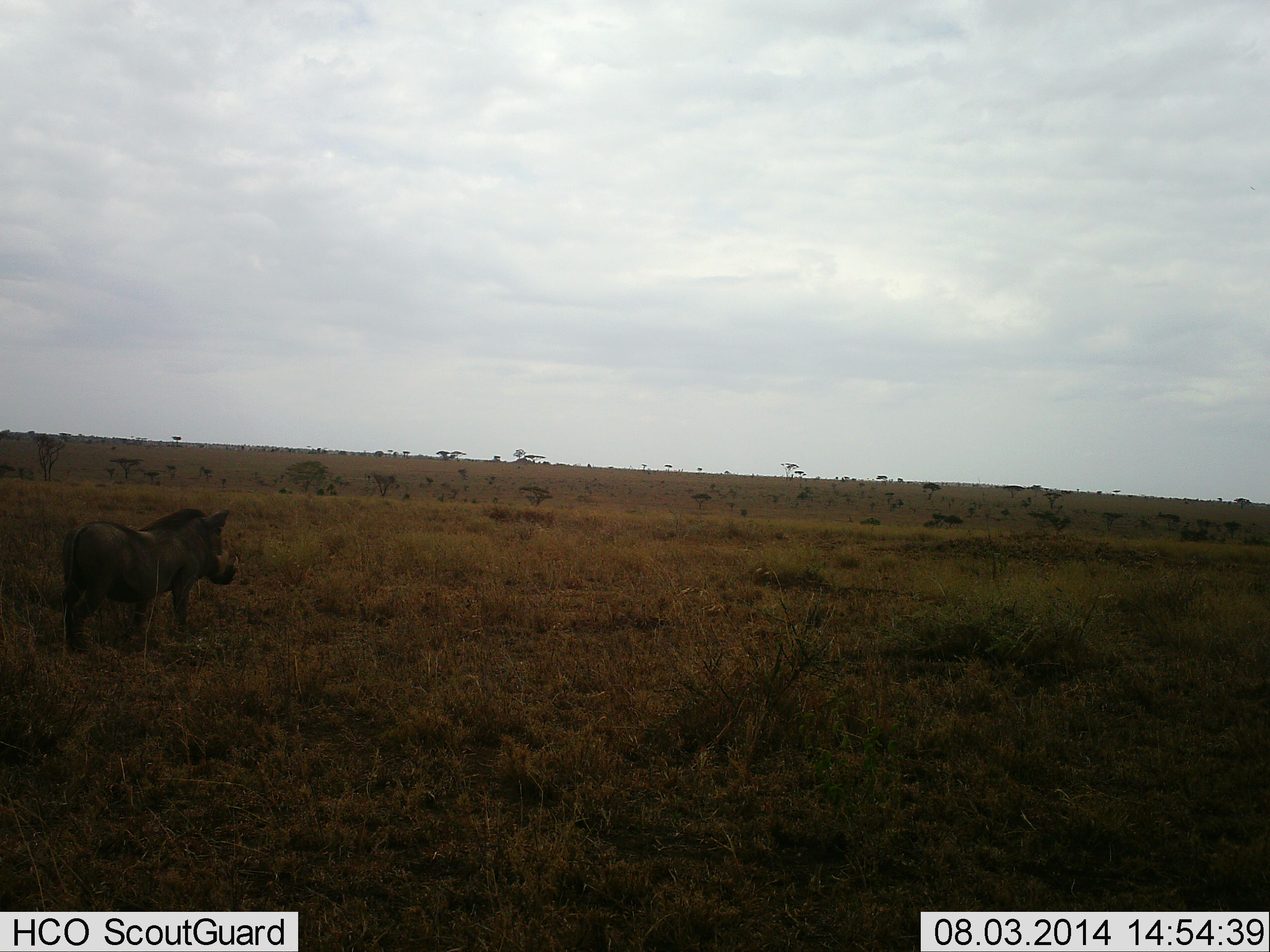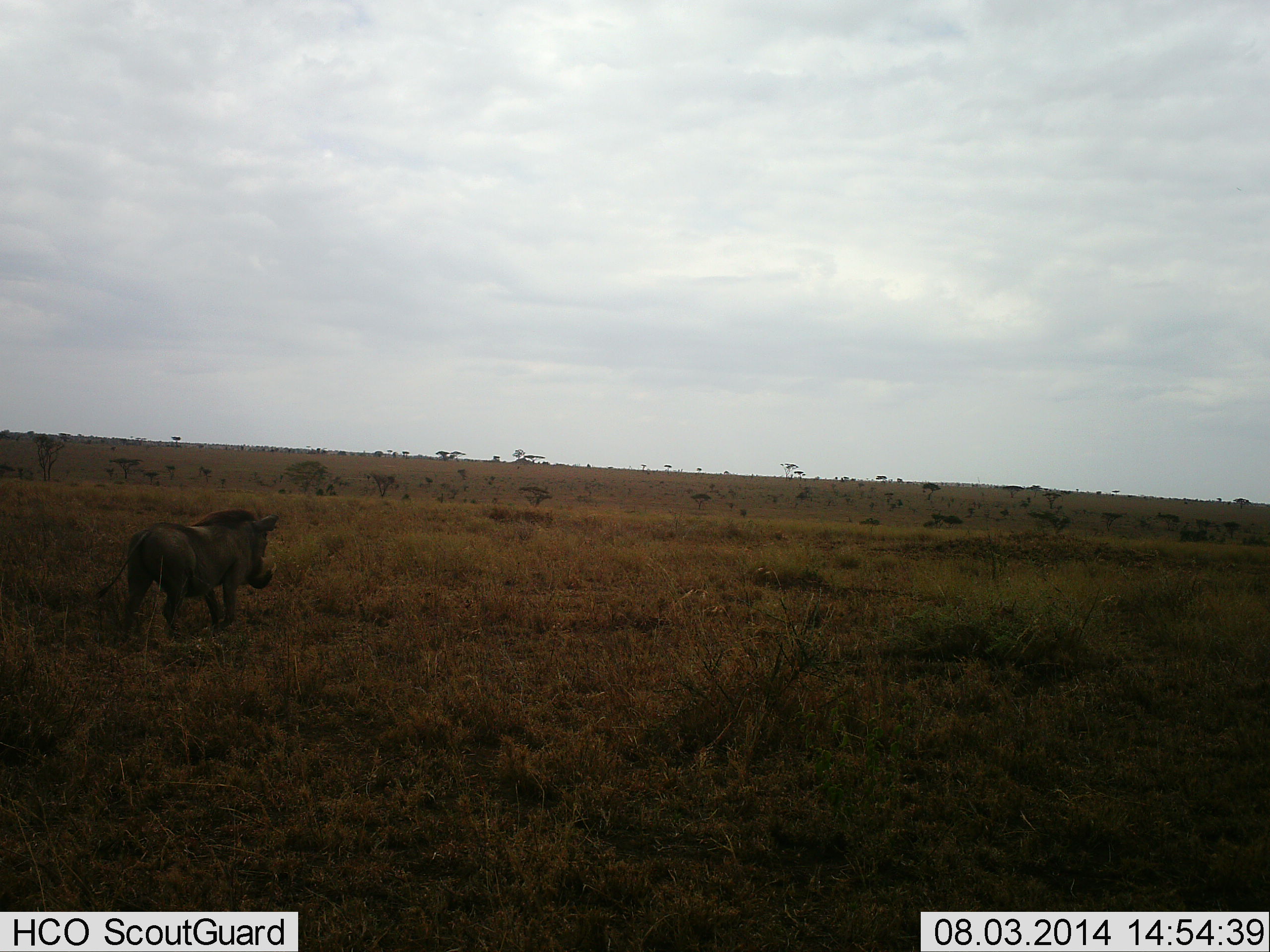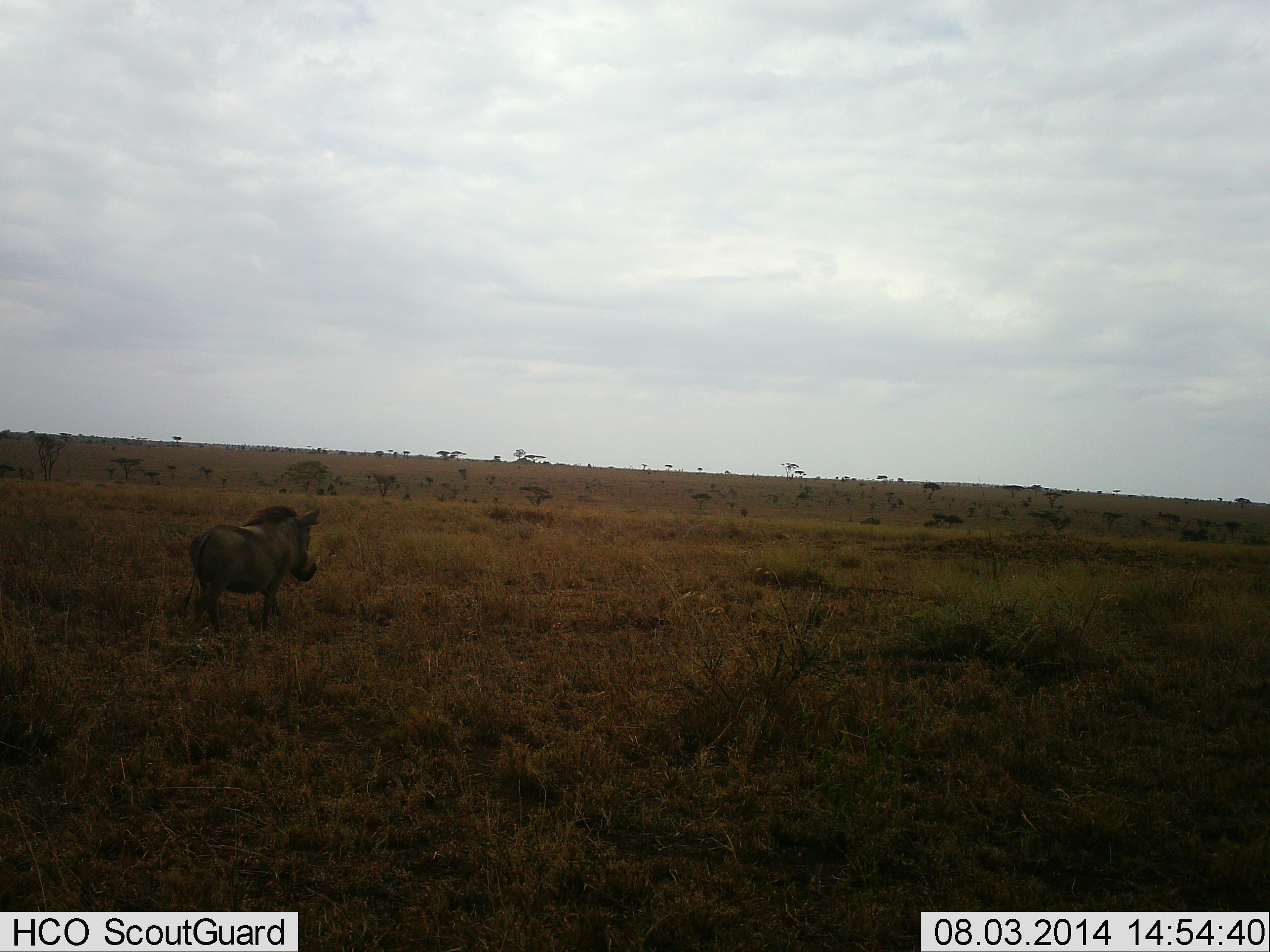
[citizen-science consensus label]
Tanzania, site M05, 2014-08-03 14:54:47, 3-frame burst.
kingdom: Animalia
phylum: Chordata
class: Mammalia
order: Artiodactyla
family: Suidae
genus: Phacochoerus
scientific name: Phacochoerus africanus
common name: warthog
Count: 1.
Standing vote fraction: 10%.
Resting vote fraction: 0%.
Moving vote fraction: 100%.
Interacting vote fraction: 0%.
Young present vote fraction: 0%.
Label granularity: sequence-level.